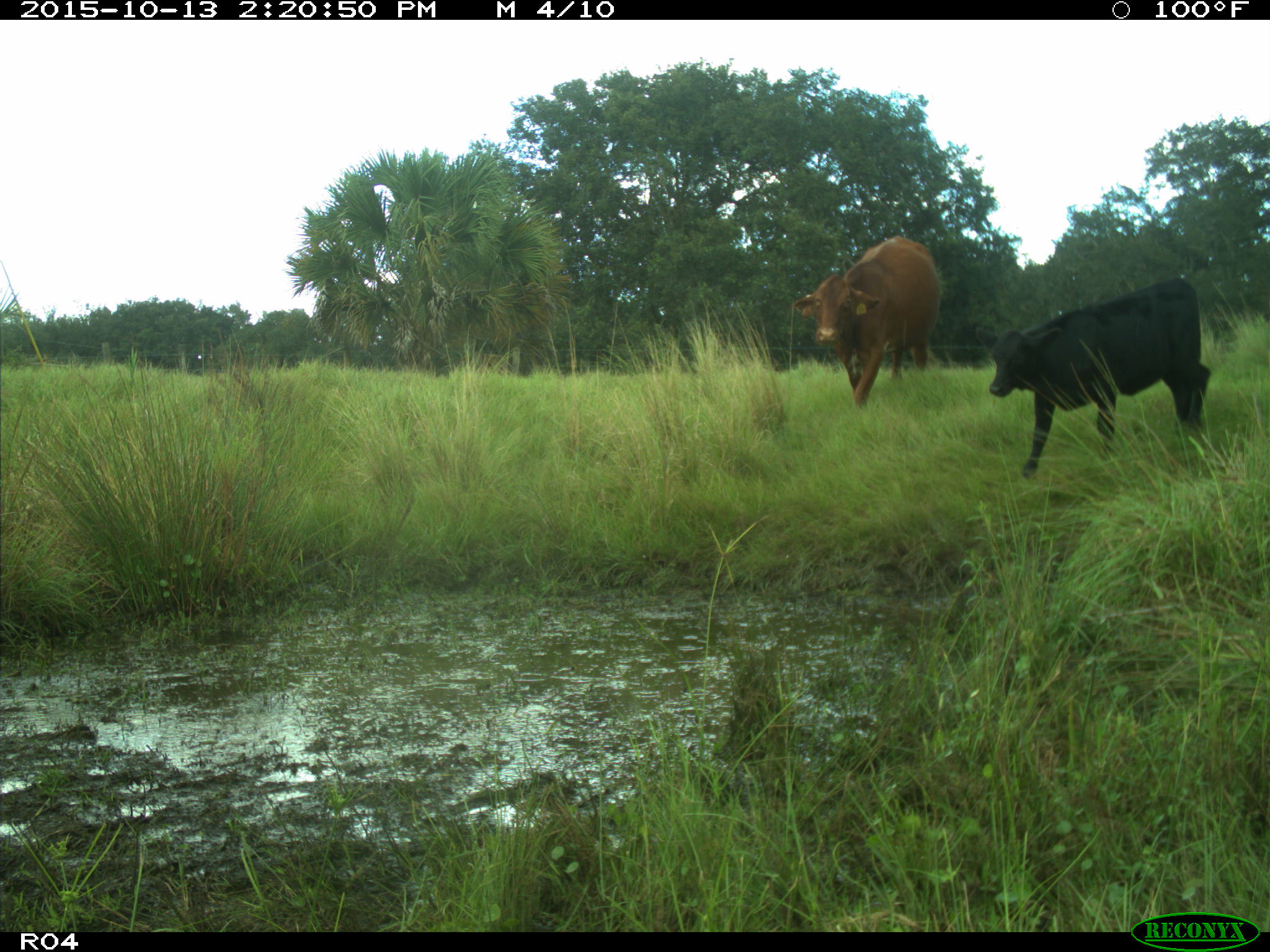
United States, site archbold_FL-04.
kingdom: Animalia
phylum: Chordata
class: Mammalia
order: Artiodactyla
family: Bovidae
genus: Bos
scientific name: Bos taurus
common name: domestic cow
Bos taurus (domestic cow).